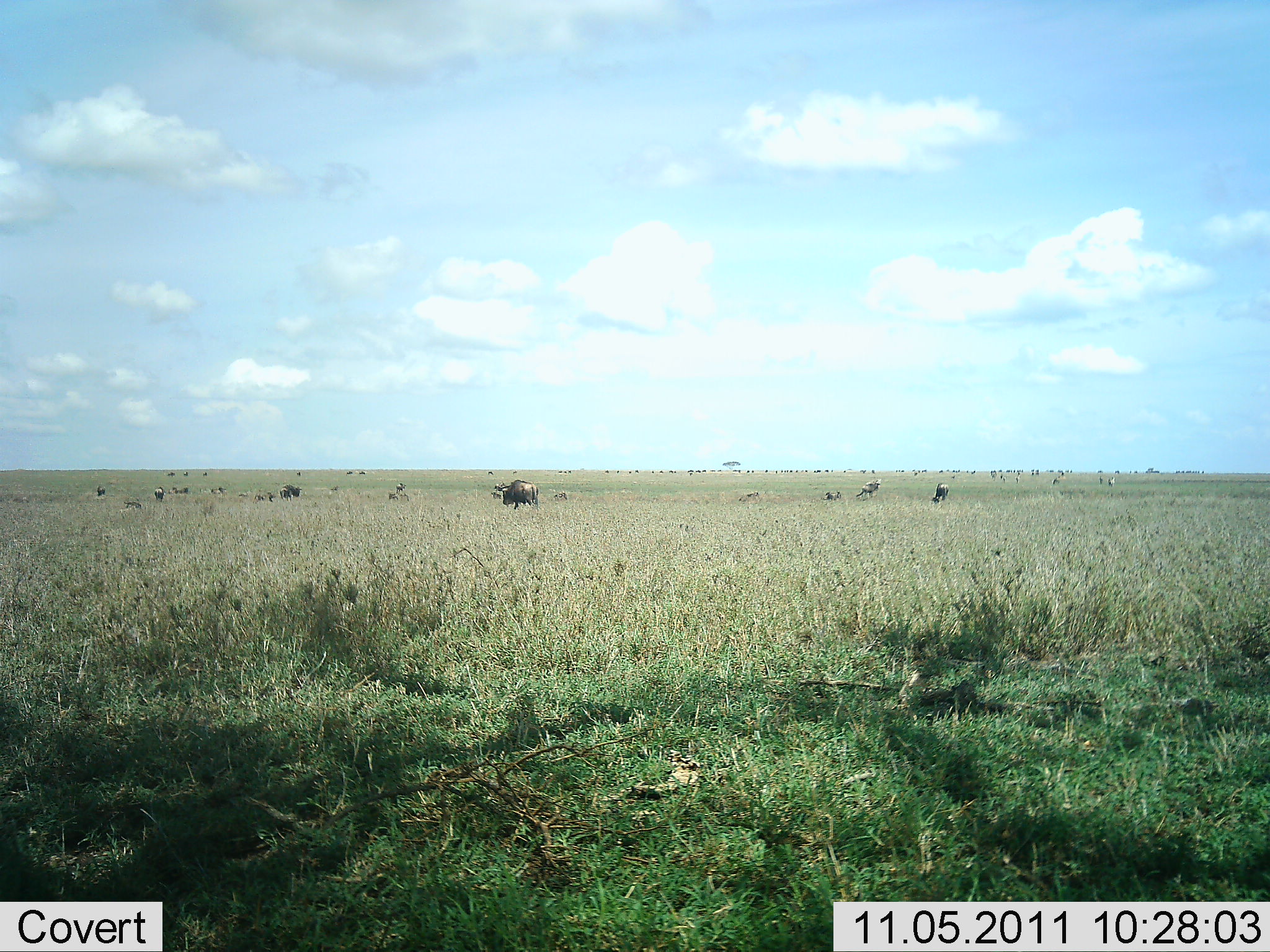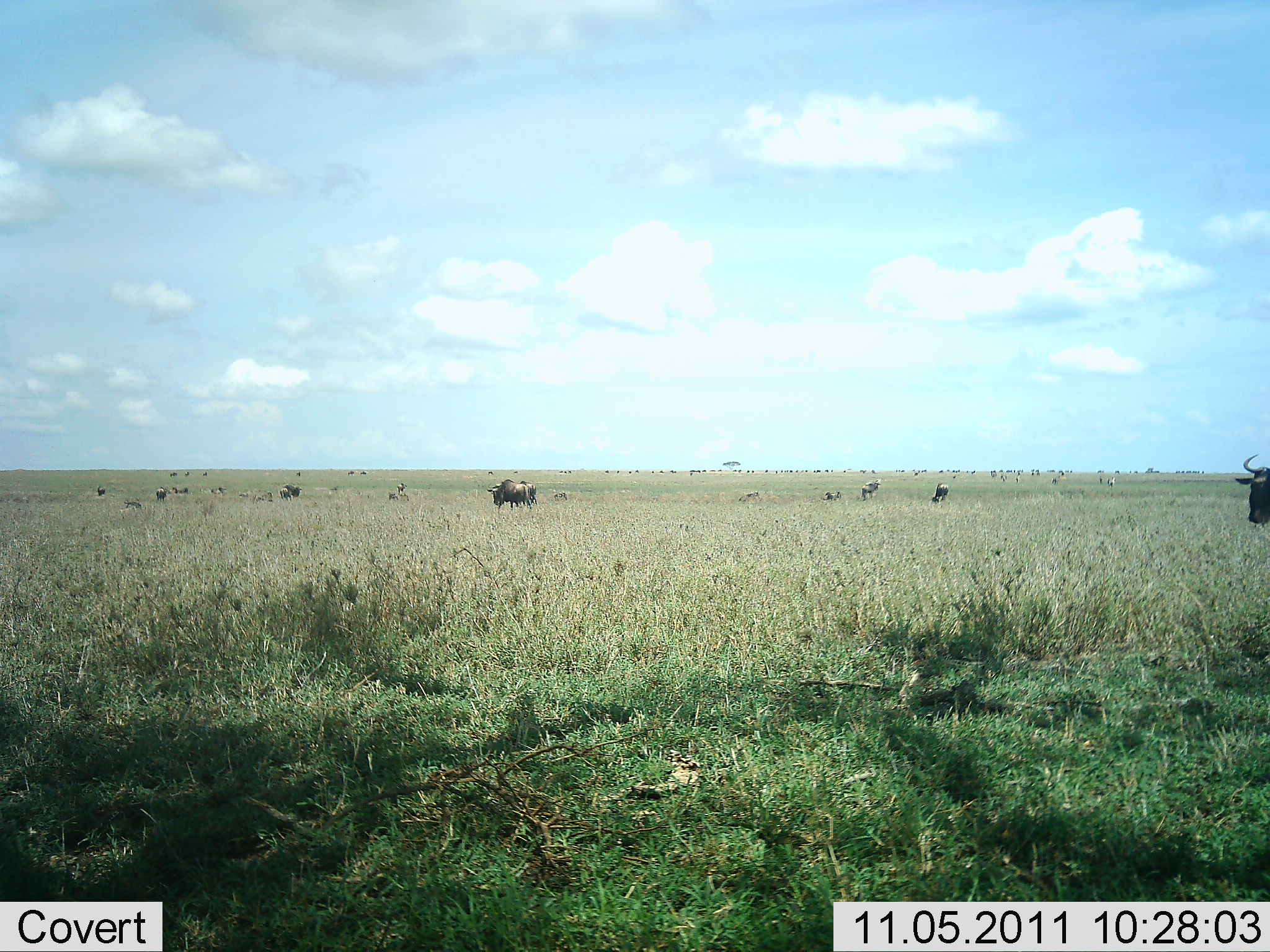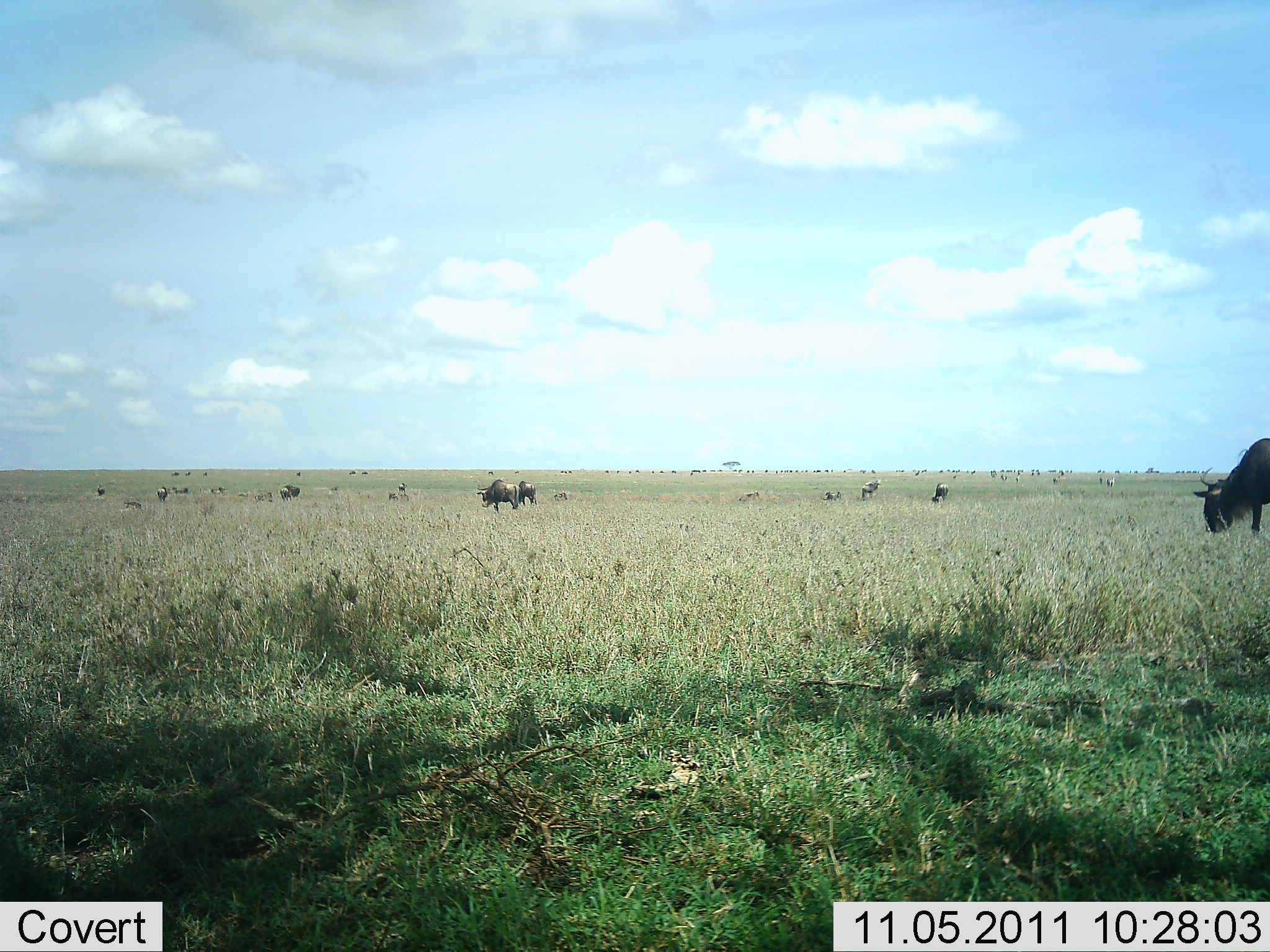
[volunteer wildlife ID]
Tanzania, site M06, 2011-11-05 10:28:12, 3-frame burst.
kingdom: Animalia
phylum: Chordata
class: Mammalia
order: Artiodactyla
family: Bovidae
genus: Connochaetes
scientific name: Connochaetes taurinus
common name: blue wildebeest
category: wildebeest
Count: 11-50.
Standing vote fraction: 47%.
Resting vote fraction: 7%.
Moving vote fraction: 40%.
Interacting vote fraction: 0%.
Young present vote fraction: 0%.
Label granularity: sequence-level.